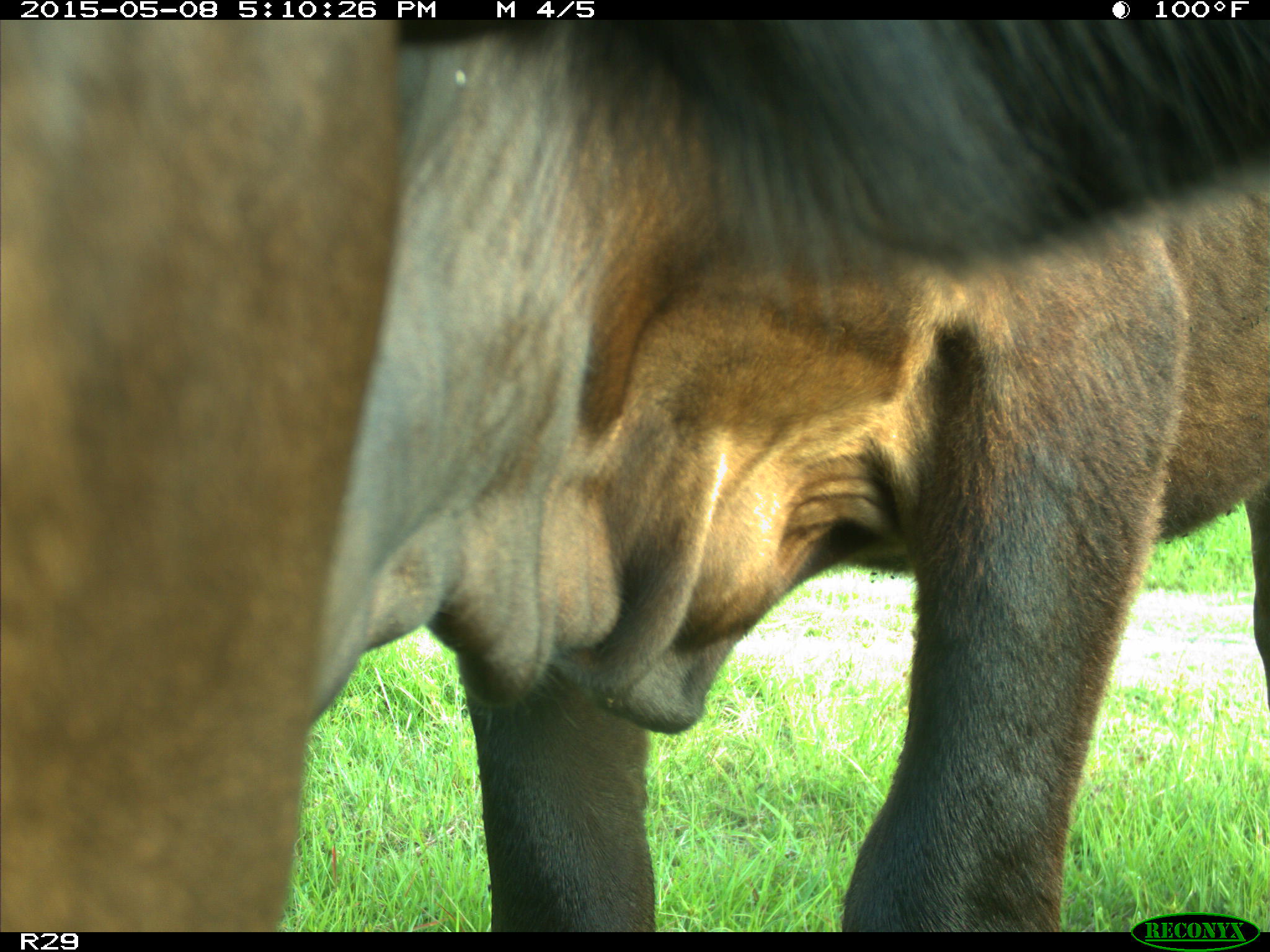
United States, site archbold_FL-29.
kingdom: Animalia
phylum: Chordata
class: Mammalia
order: Artiodactyla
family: Bovidae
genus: Bos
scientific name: Bos taurus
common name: domestic cow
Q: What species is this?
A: Bos taurus (domestic cow).